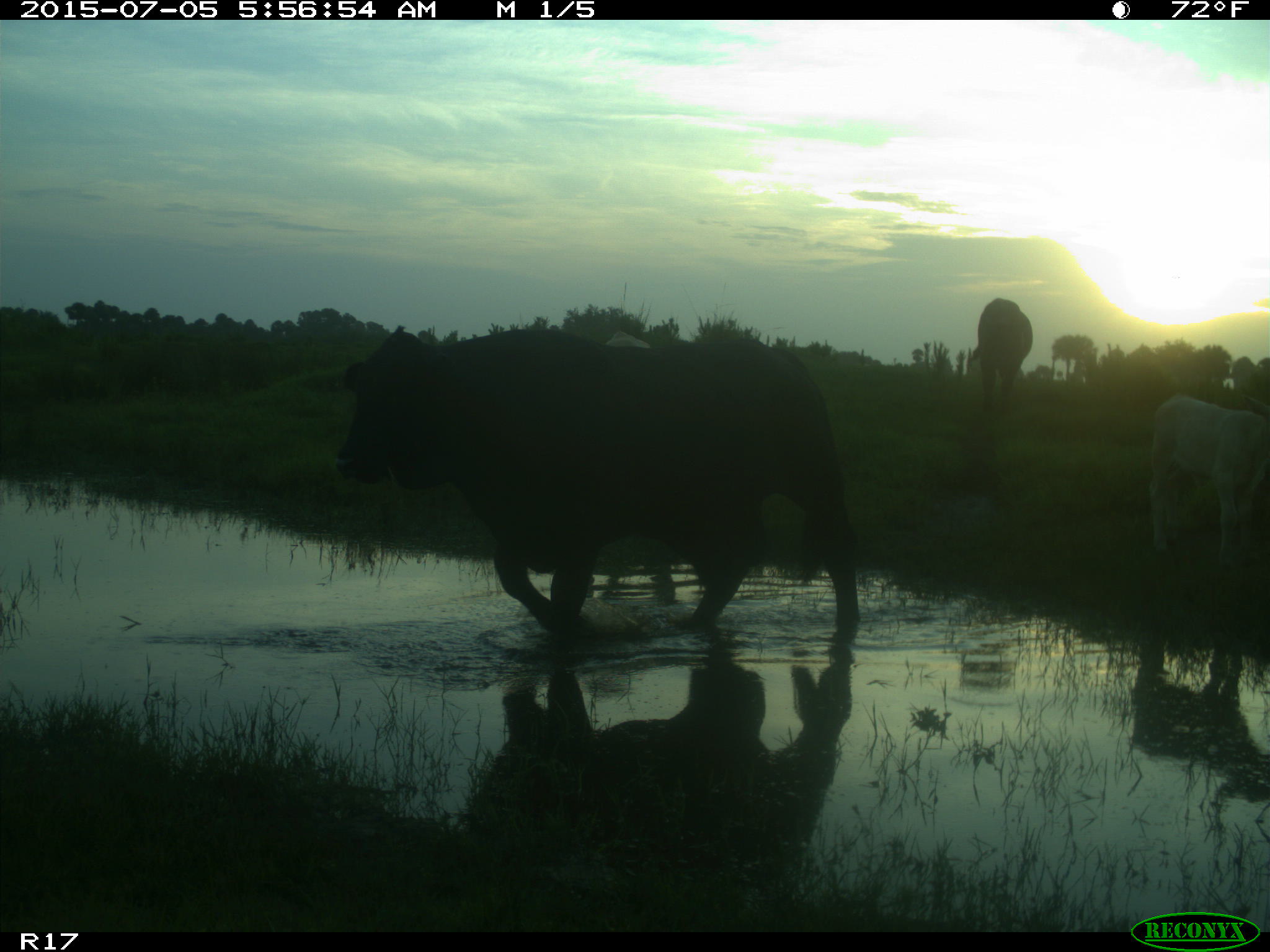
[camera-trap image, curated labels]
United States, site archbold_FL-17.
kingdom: Animalia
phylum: Chordata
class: Mammalia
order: Artiodactyla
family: Bovidae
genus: Bos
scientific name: Bos taurus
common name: domestic cow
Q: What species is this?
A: Bos taurus (domestic cow).